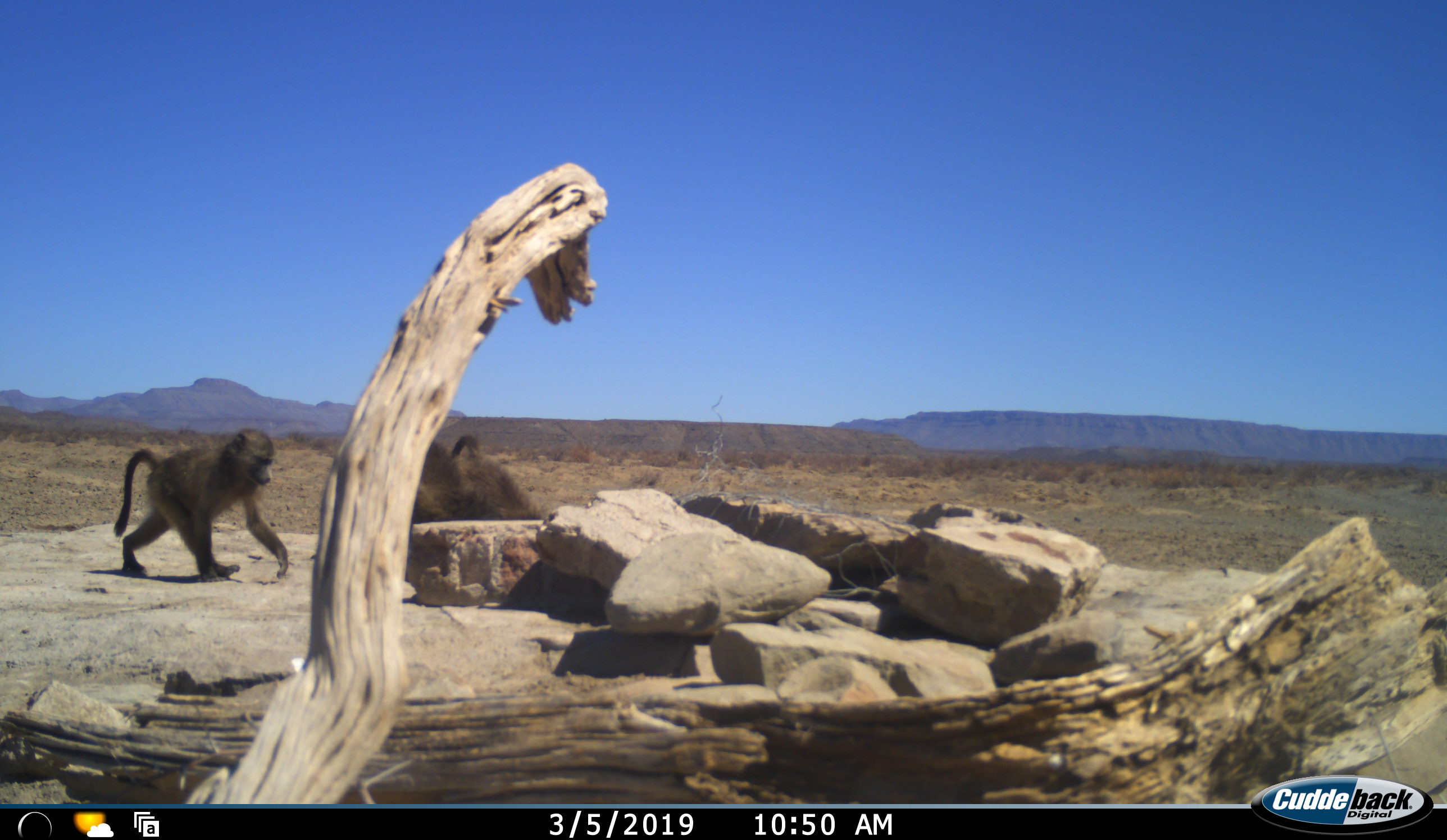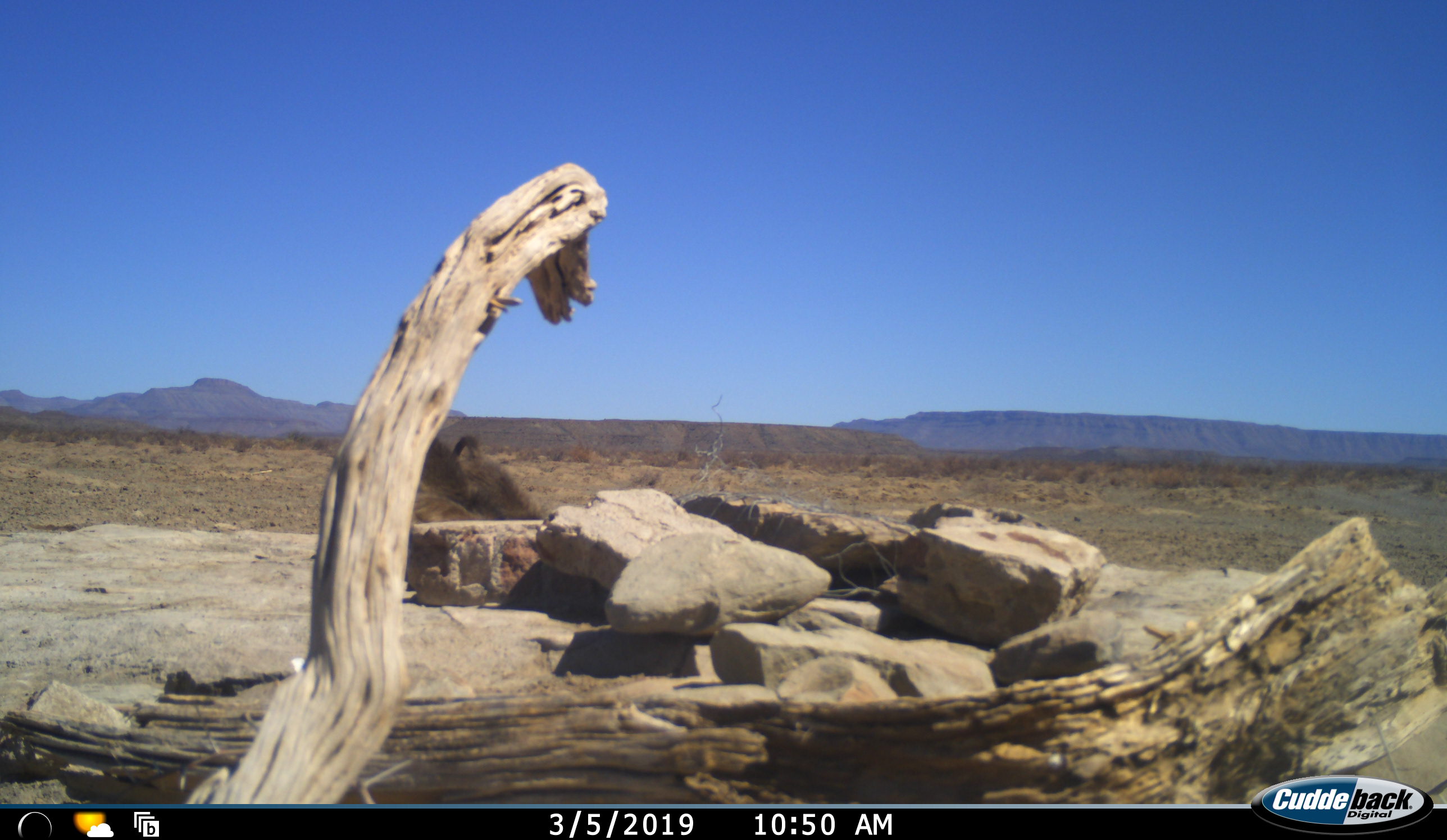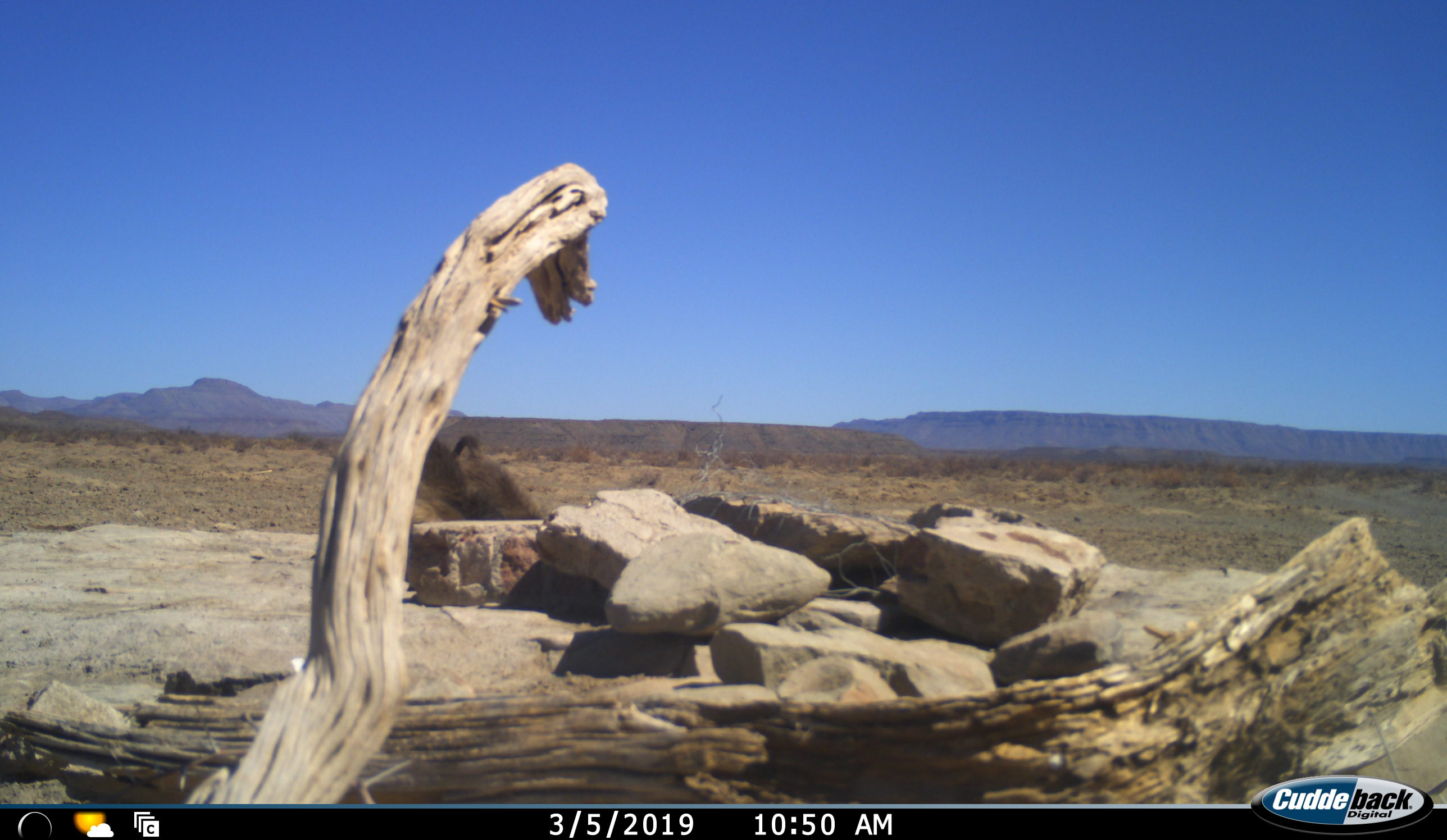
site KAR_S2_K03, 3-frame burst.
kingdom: Animalia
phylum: Chordata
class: Mammalia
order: Primates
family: Cercopithecidae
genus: Papio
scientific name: Papio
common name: baboon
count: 3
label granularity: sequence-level